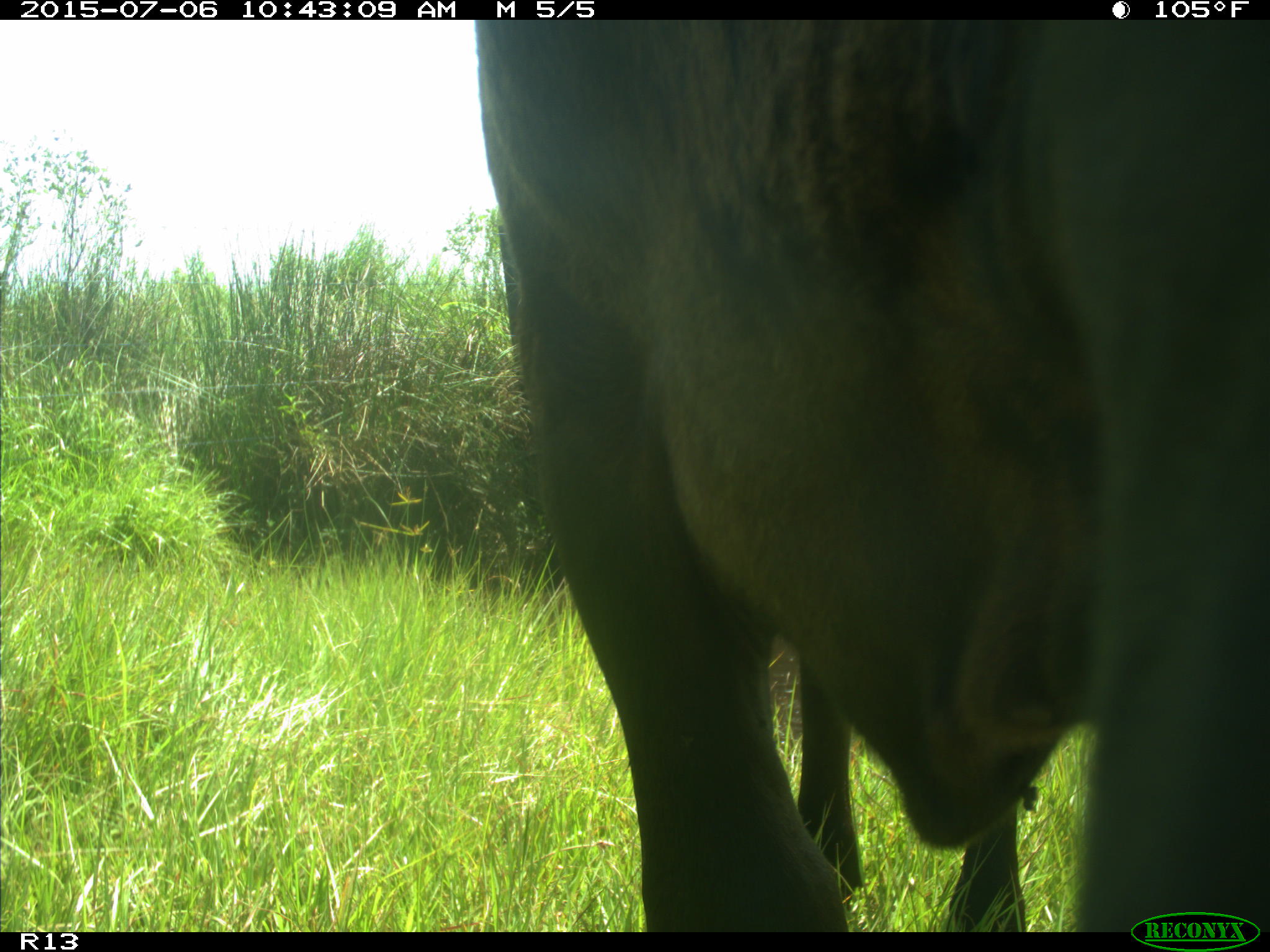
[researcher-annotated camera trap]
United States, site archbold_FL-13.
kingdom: Animalia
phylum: Chordata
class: Mammalia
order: Artiodactyla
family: Bovidae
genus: Bos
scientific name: Bos taurus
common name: domestic cow